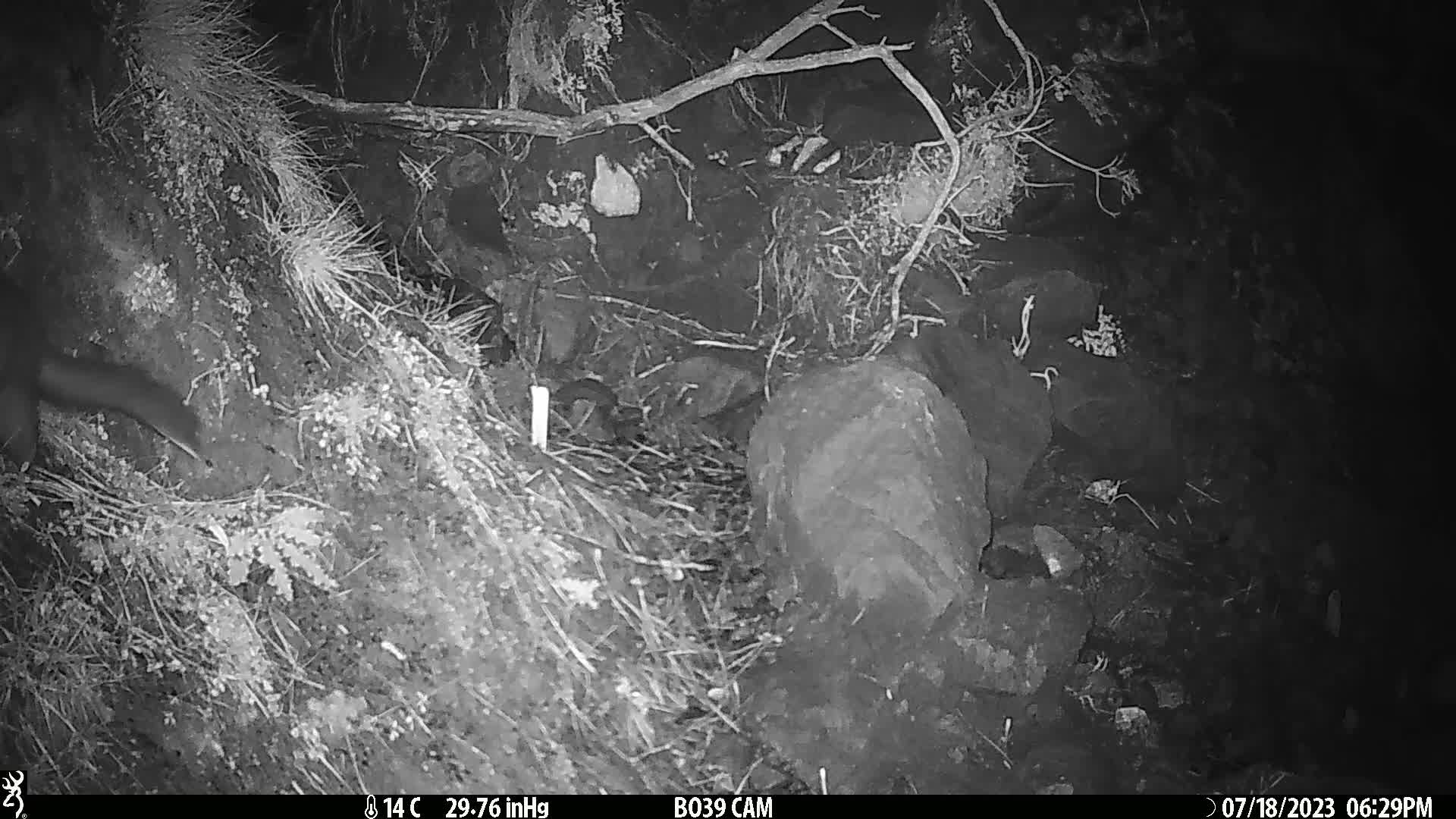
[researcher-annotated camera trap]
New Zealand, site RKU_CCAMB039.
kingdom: Animalia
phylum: Chordata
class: Mammalia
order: Diprotodontia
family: Phalangeridae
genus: Trichosurus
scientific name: Trichosurus vulpecula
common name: common brushtail possum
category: possum